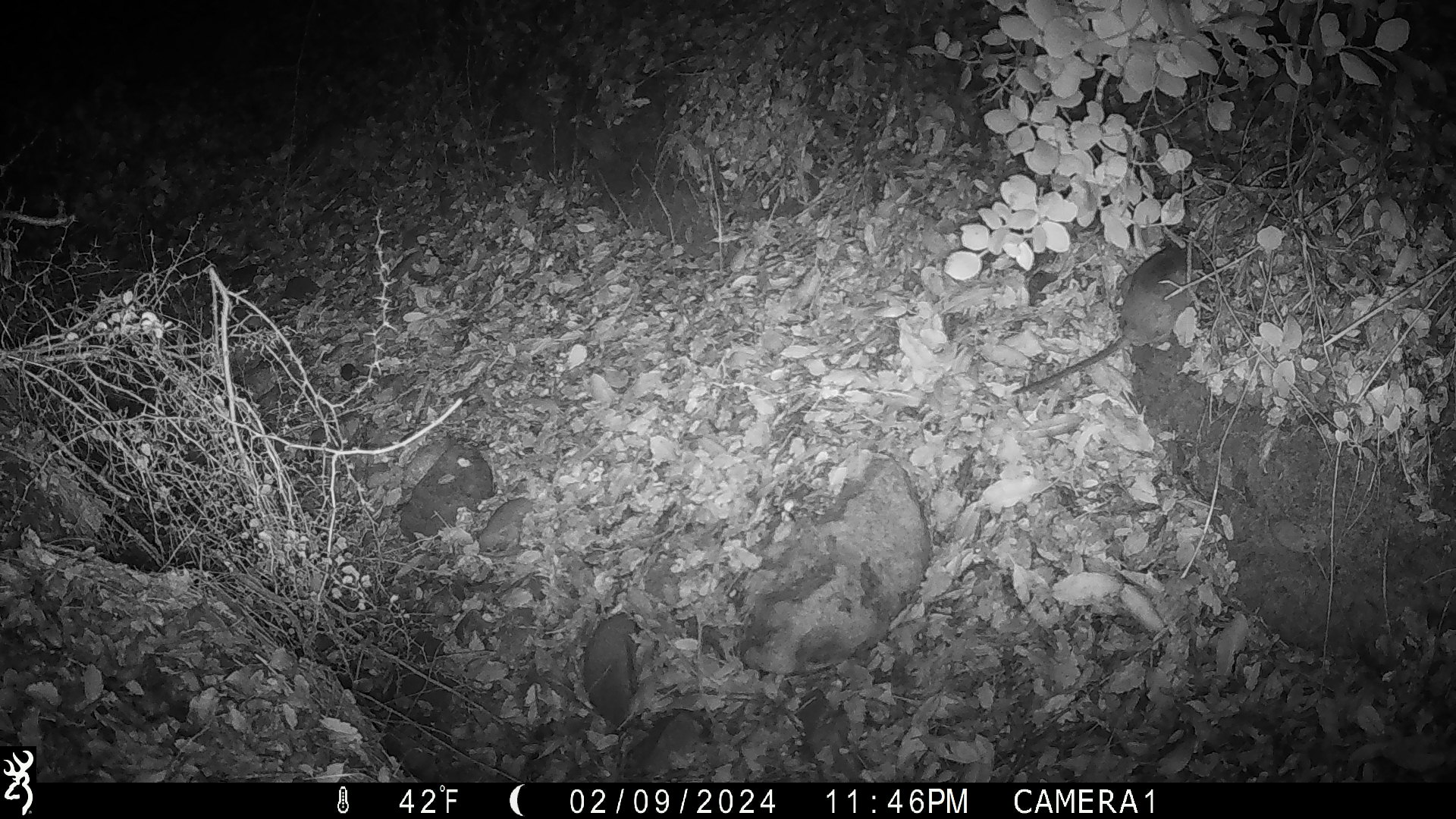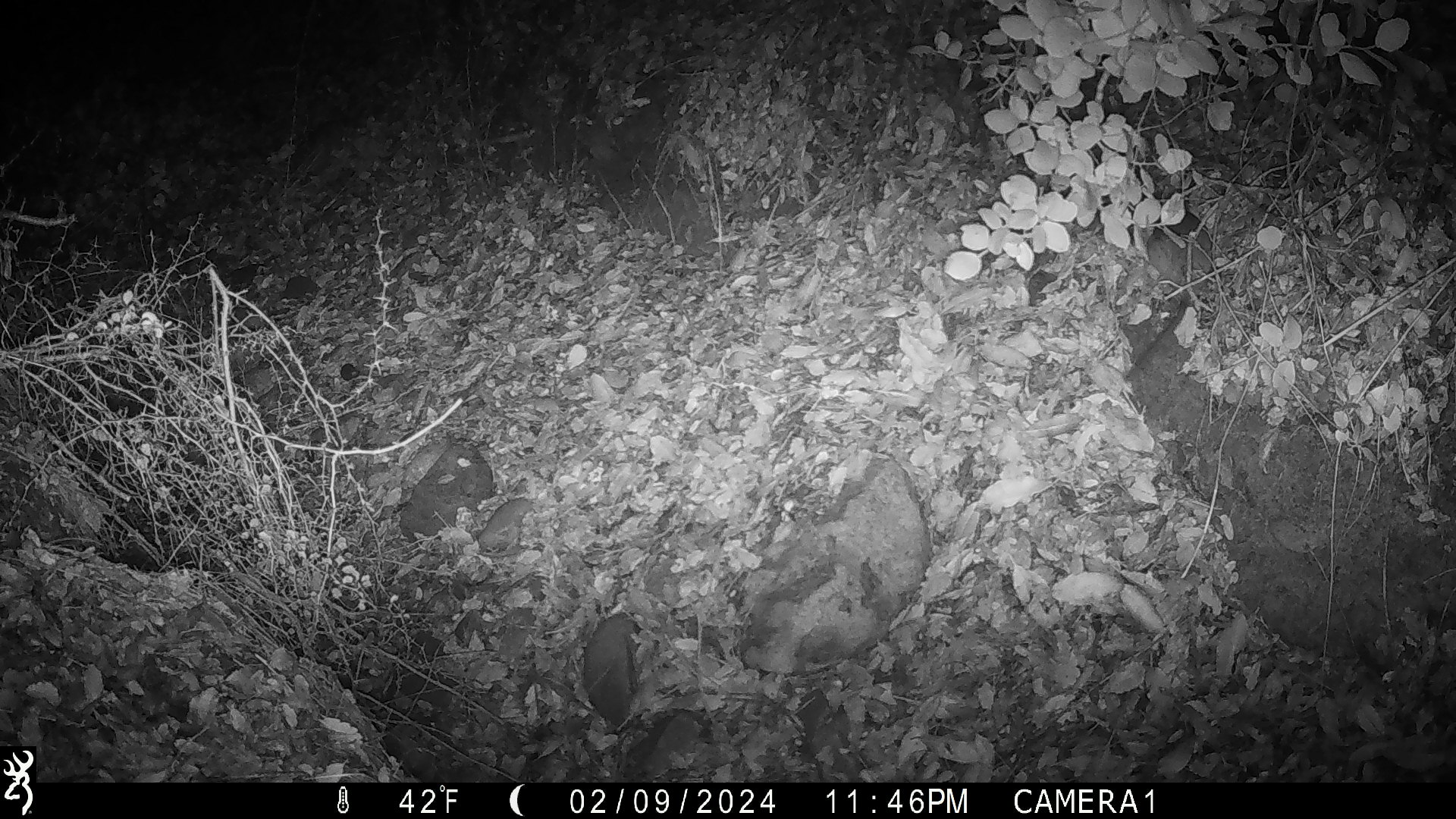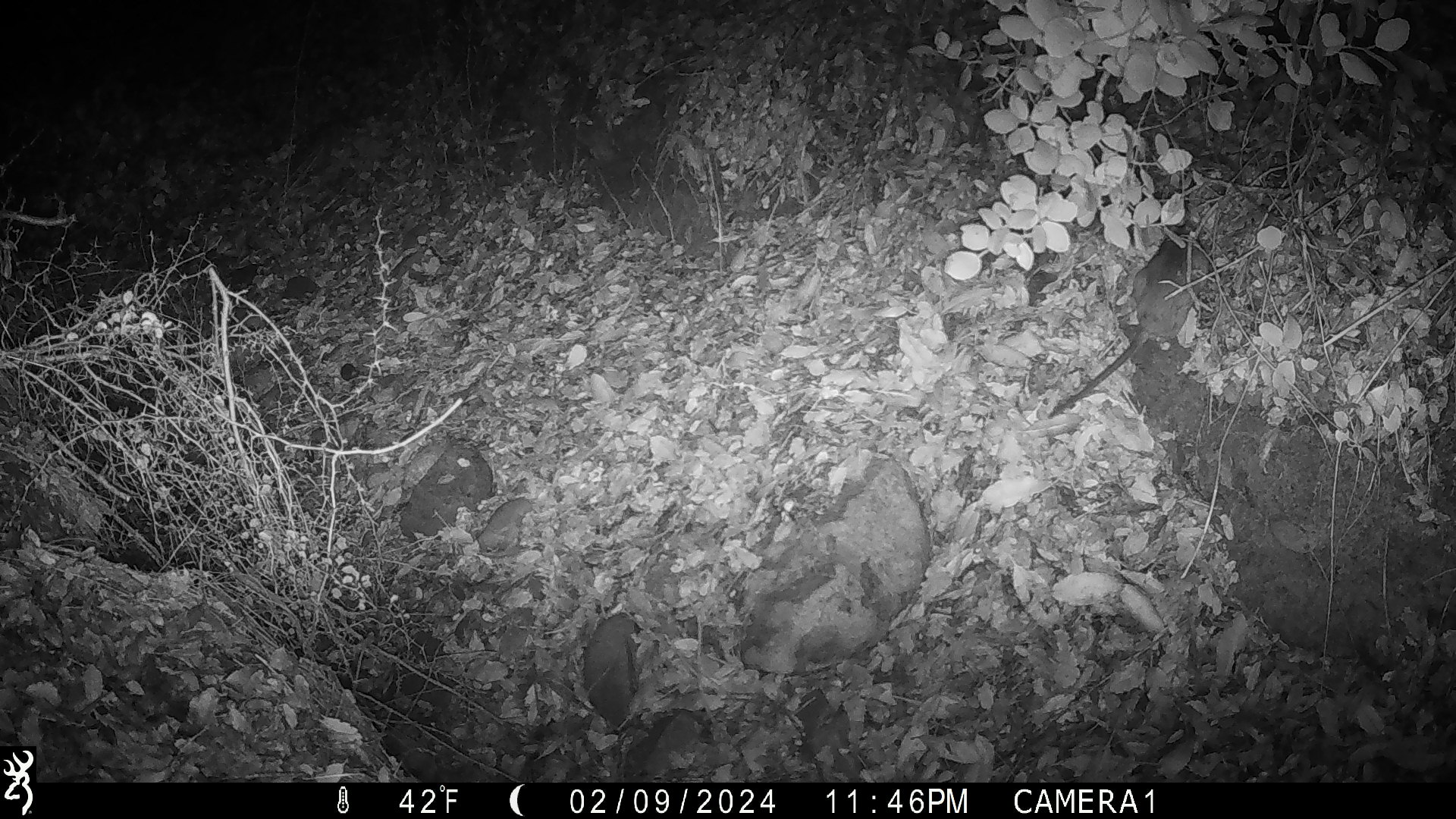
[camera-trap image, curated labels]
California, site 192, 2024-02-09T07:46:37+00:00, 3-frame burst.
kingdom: Animalia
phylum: Chordata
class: Mammalia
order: Rodentia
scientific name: Rodentia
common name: mouse or rat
Mouse or rat (Rodentia).